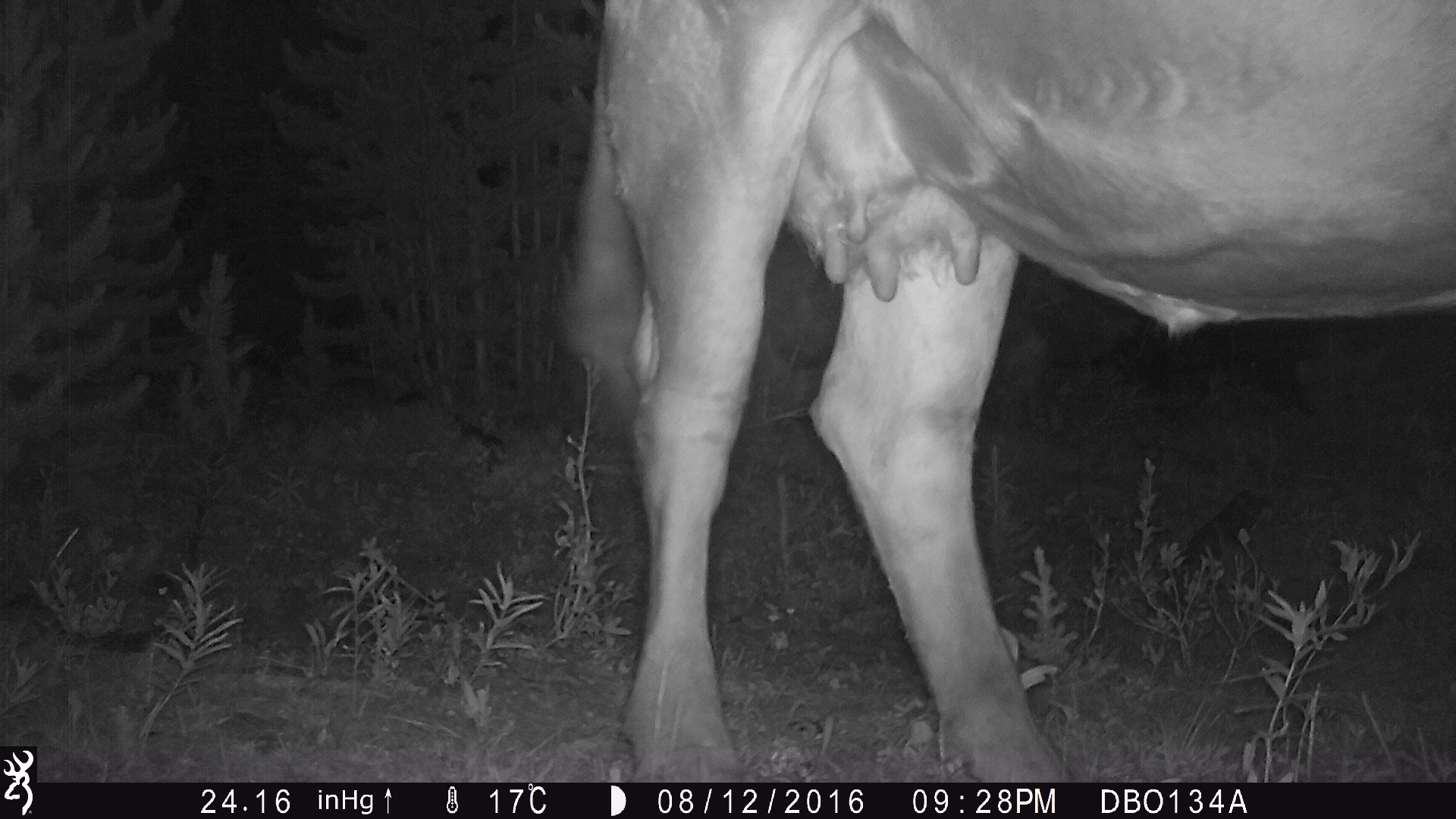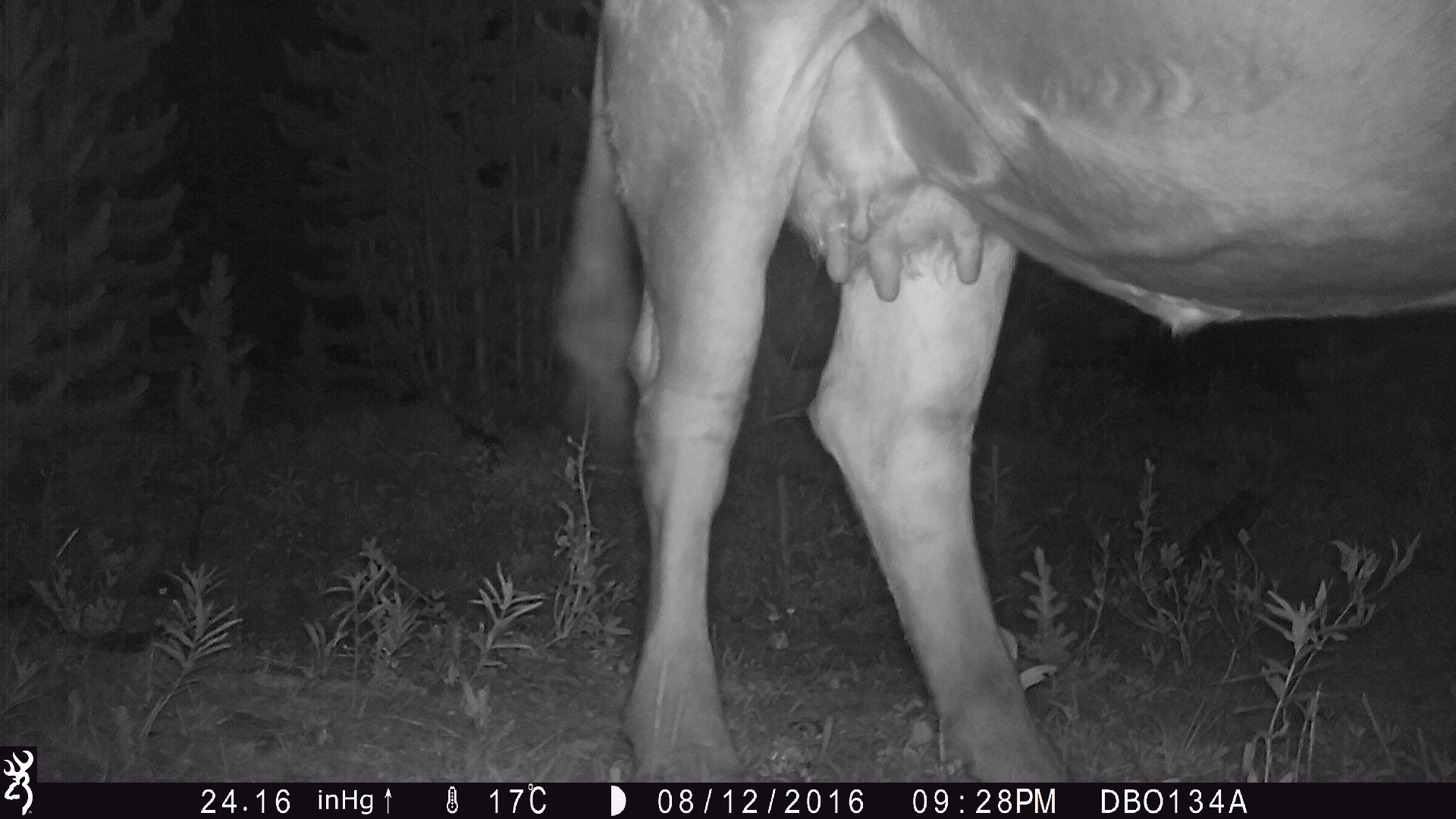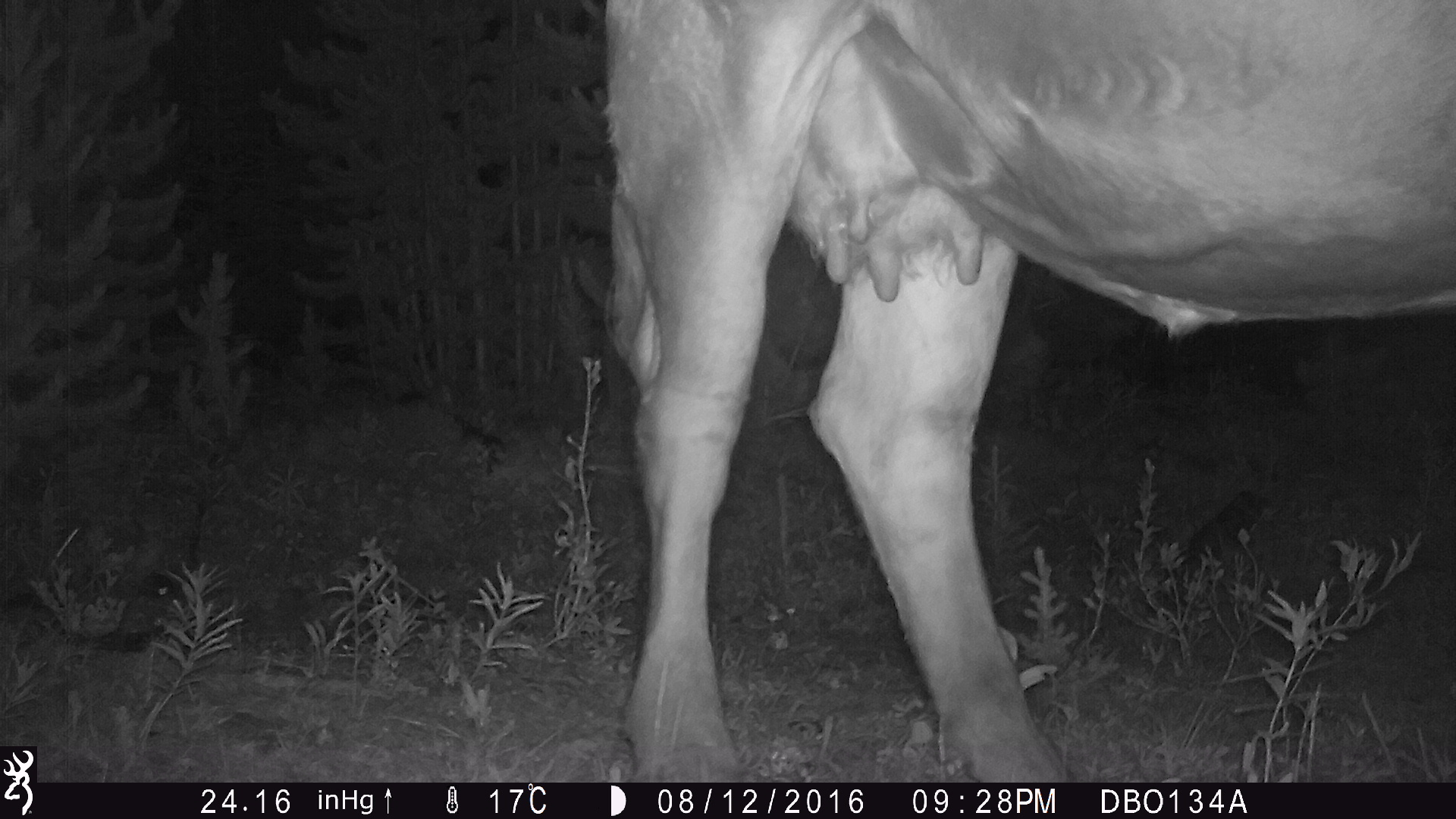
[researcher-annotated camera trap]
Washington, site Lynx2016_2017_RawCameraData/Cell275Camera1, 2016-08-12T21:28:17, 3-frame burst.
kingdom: Animalia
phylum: Chordata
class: Mammalia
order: Artiodactyla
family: Bovidae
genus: Bos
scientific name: Bos taurus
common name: domestic cattle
Domestic cattle (Bos taurus). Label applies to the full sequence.